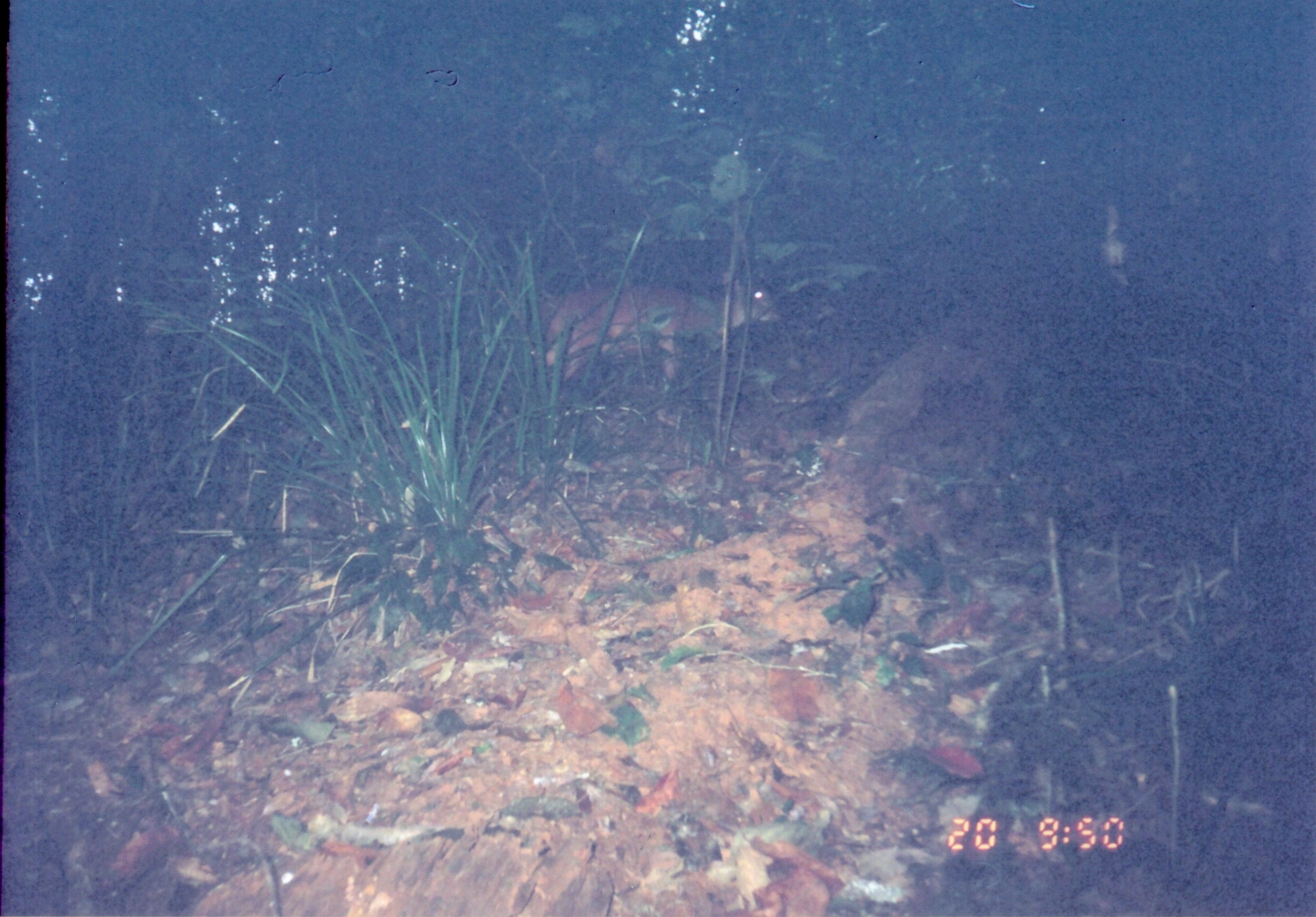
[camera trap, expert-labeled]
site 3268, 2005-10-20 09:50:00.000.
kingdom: Animalia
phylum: Chordata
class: Mammalia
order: Artiodactyla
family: Bovidae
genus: Cephalophus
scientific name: Cephalophus harveyi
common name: harvey's duiker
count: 1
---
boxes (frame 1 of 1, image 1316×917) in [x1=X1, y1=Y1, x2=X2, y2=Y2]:
cephalophus harveyi: [x1=540, y1=269, x2=784, y2=425]